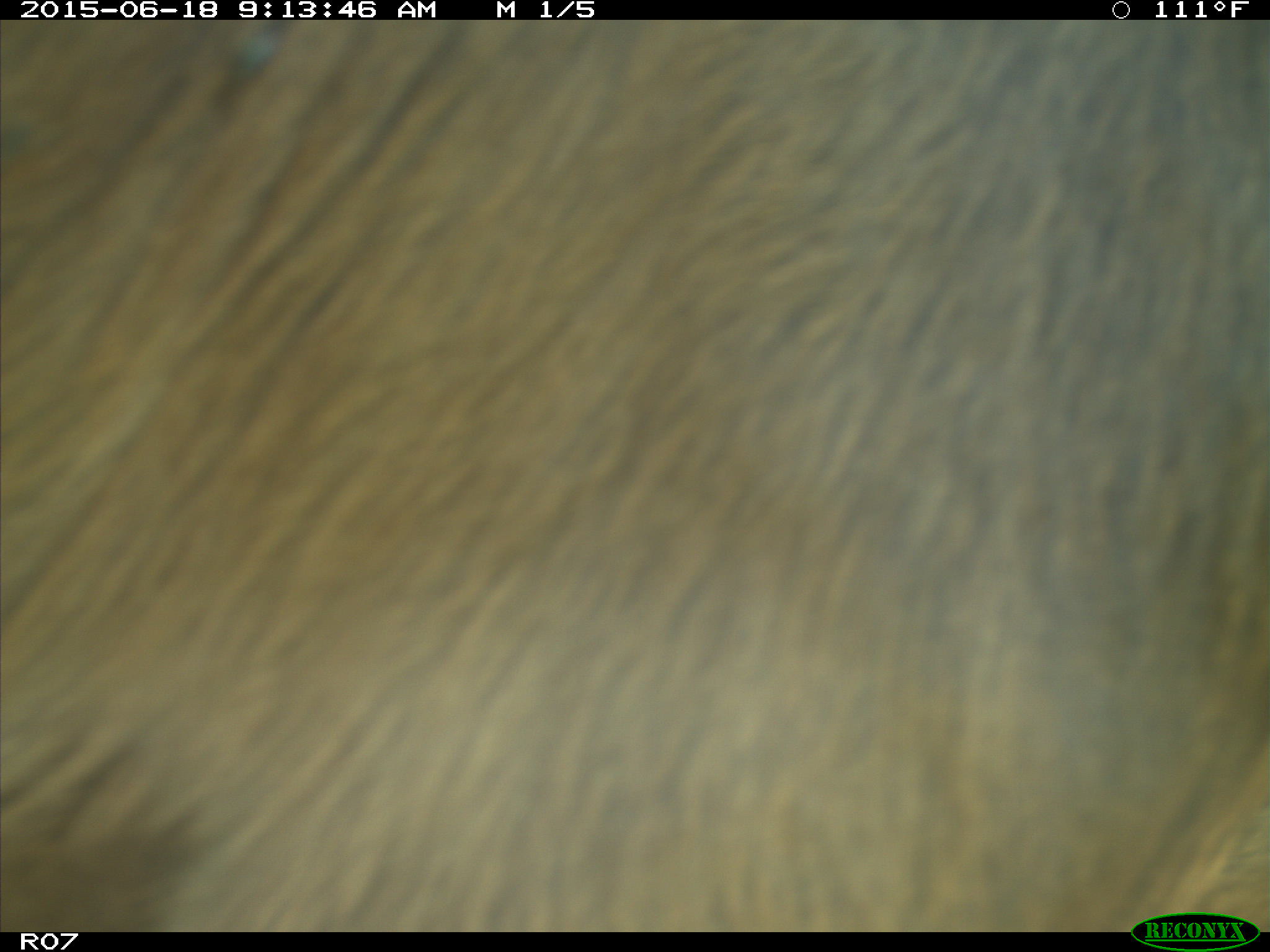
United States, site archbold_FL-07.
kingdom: Animalia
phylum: Chordata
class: Mammalia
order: Artiodactyla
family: Bovidae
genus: Bos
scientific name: Bos taurus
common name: domestic cow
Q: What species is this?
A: Bos taurus (domestic cow).